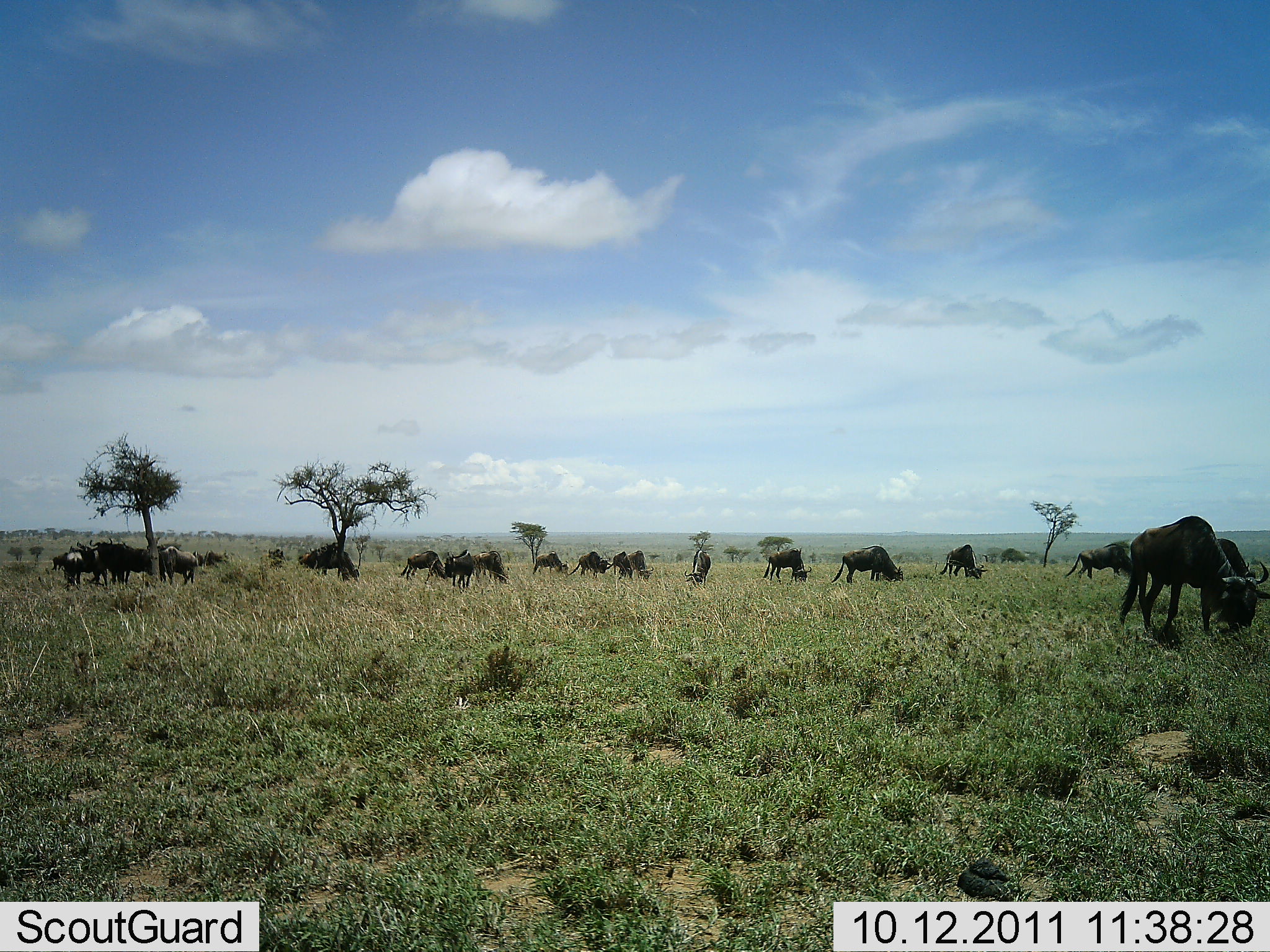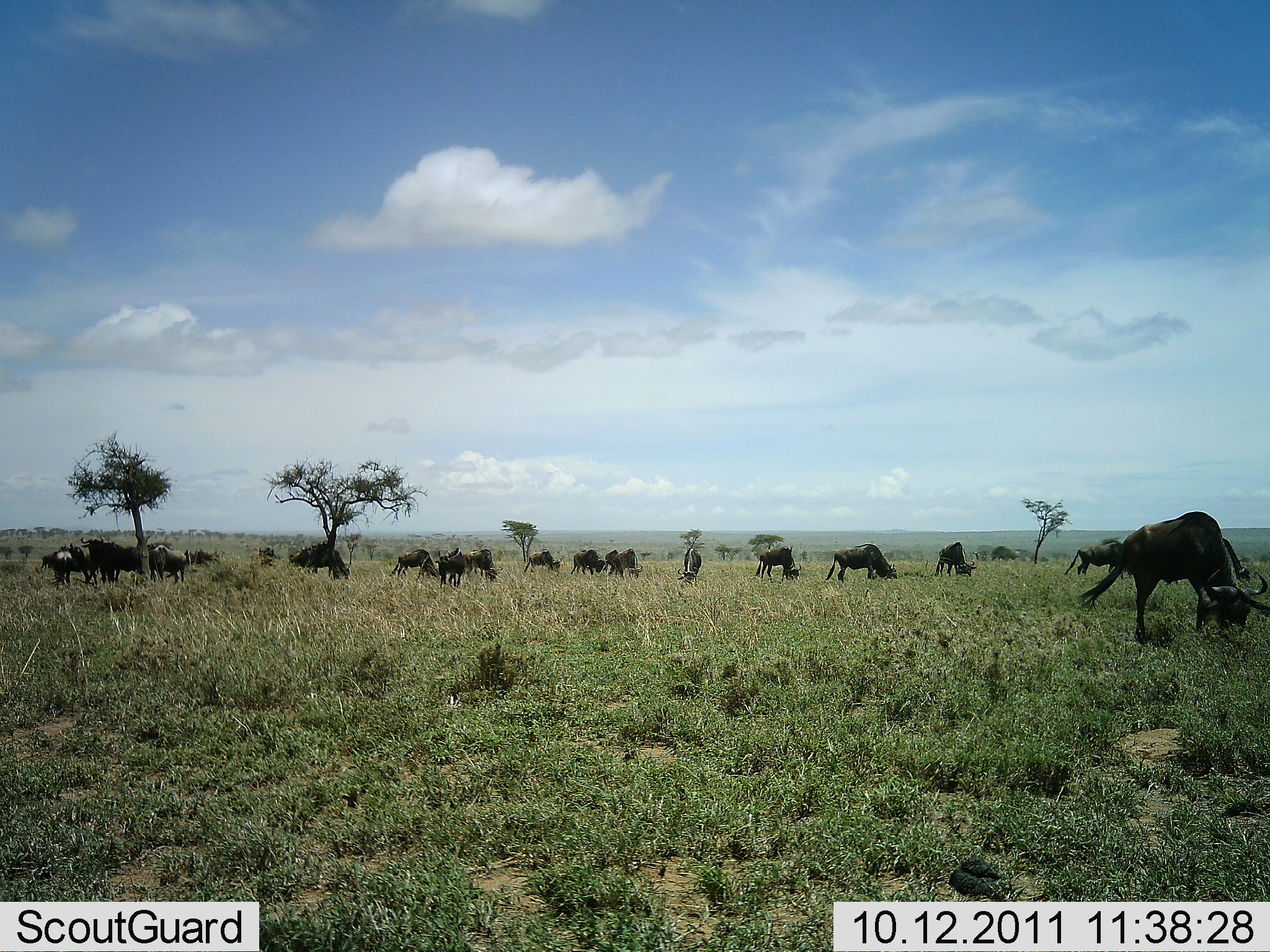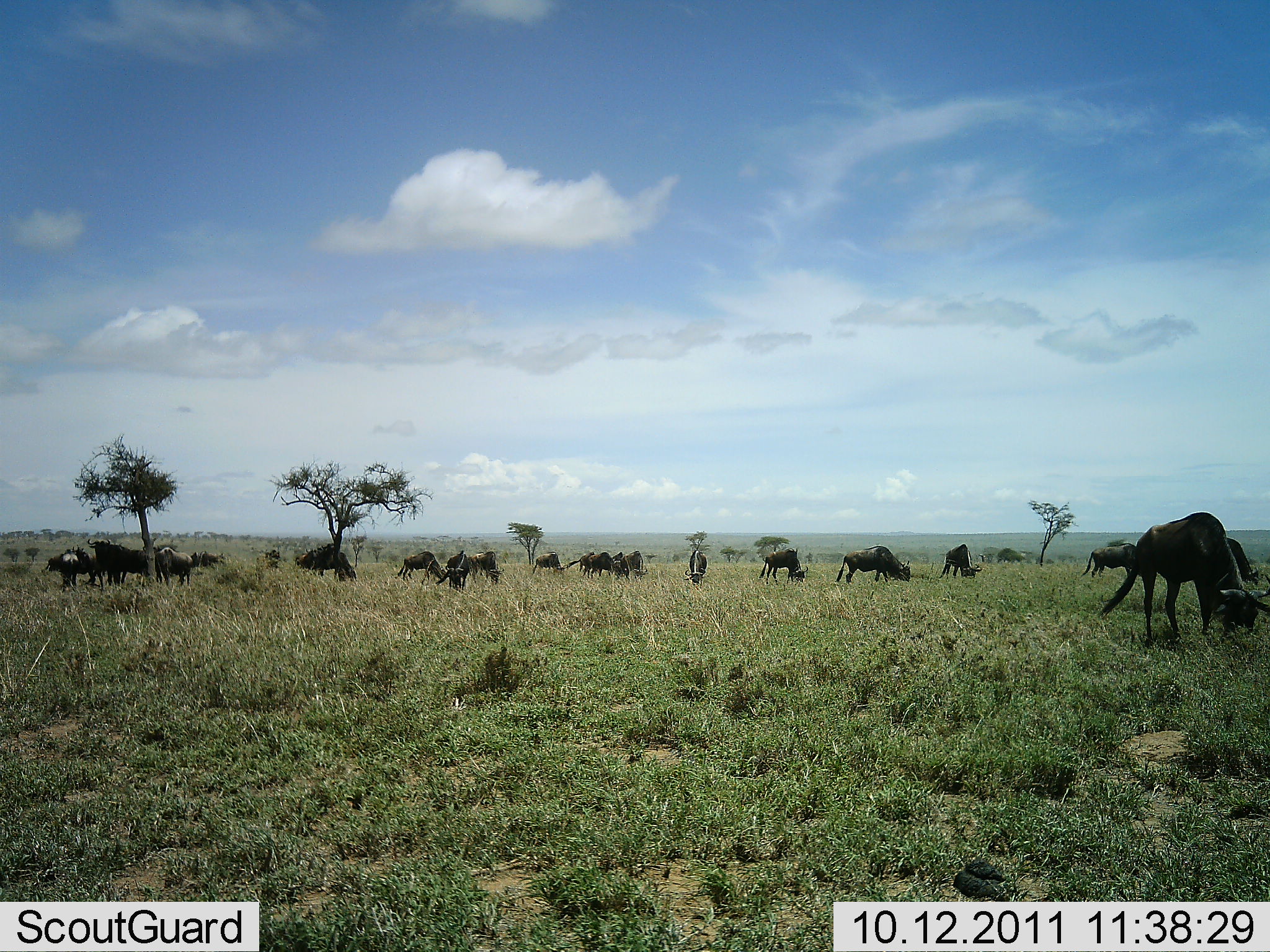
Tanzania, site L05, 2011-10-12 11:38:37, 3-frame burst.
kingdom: Animalia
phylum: Chordata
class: Mammalia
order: Artiodactyla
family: Bovidae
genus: Connochaetes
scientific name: Connochaetes taurinus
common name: blue wildebeest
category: wildebeest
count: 11-50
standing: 33%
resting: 0%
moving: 17%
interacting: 0%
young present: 0%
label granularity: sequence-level